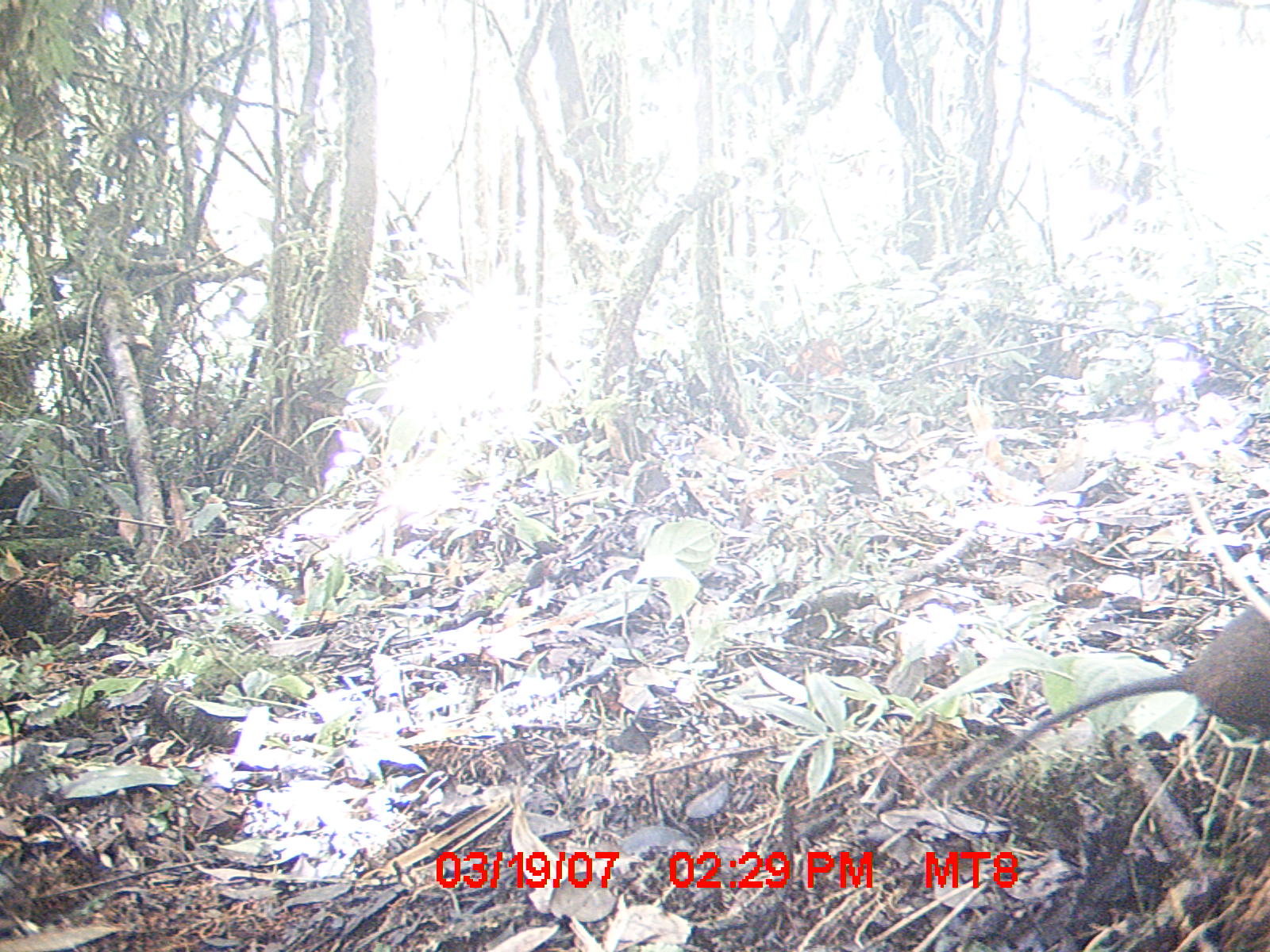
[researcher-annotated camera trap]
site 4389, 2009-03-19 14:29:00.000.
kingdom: Animalia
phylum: Chordata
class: Mammalia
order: Rodentia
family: Muridae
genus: Rattus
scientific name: Rattus rattus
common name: black rat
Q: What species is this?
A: Rattus rattus (black rat).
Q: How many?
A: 1.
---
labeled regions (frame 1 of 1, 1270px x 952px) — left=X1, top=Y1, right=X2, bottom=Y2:
rattus rattus: left=948, top=589, right=1270, bottom=795